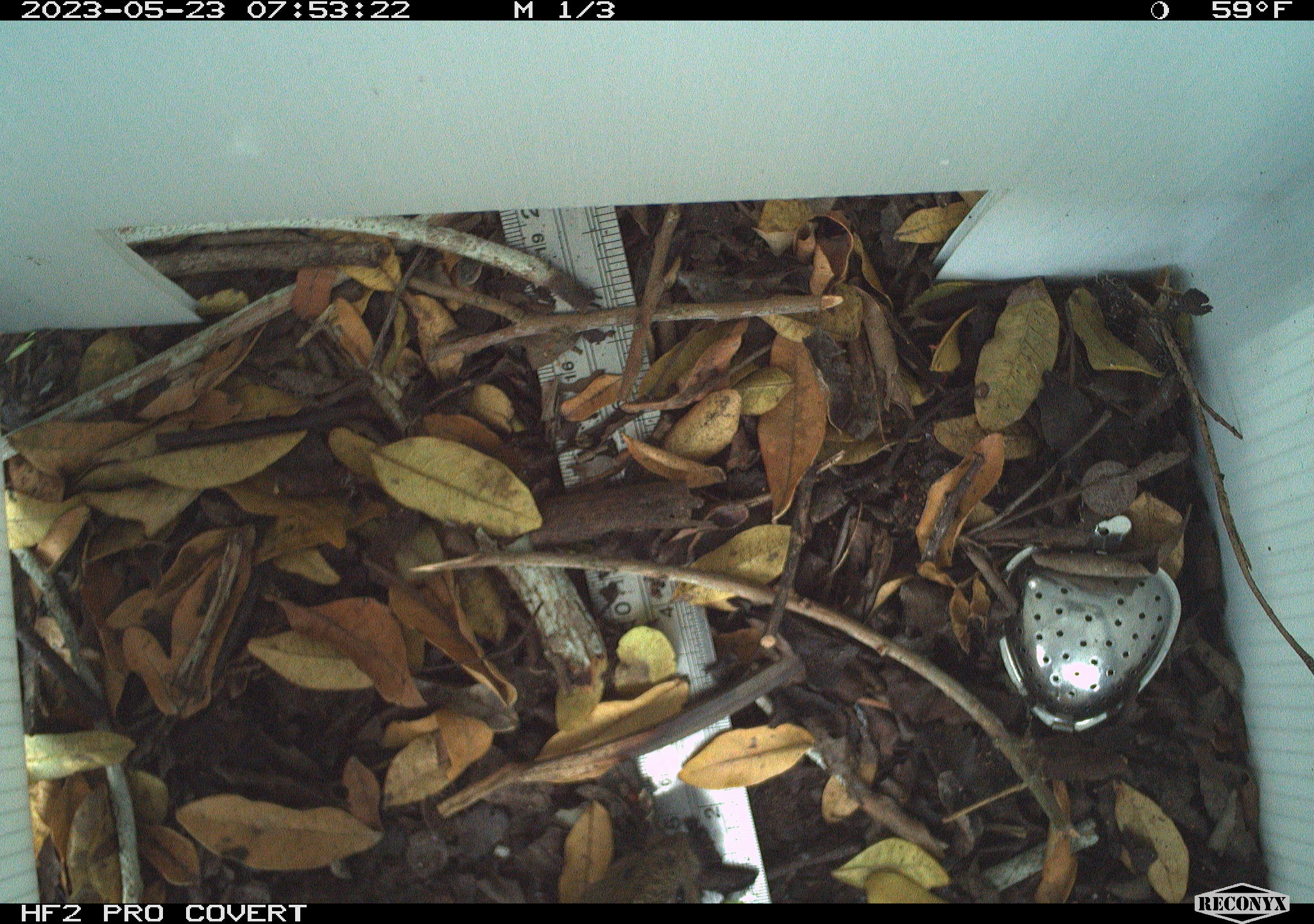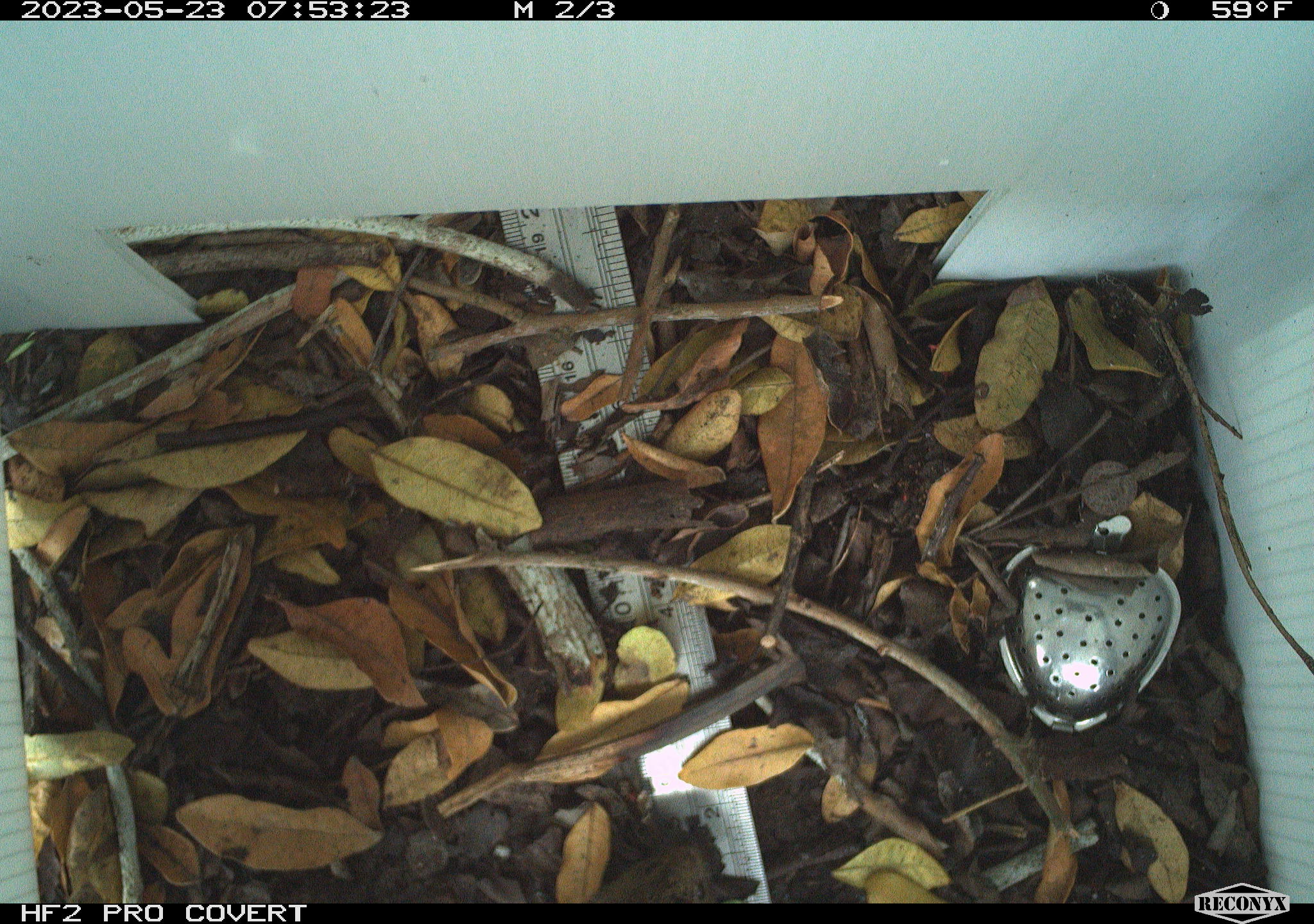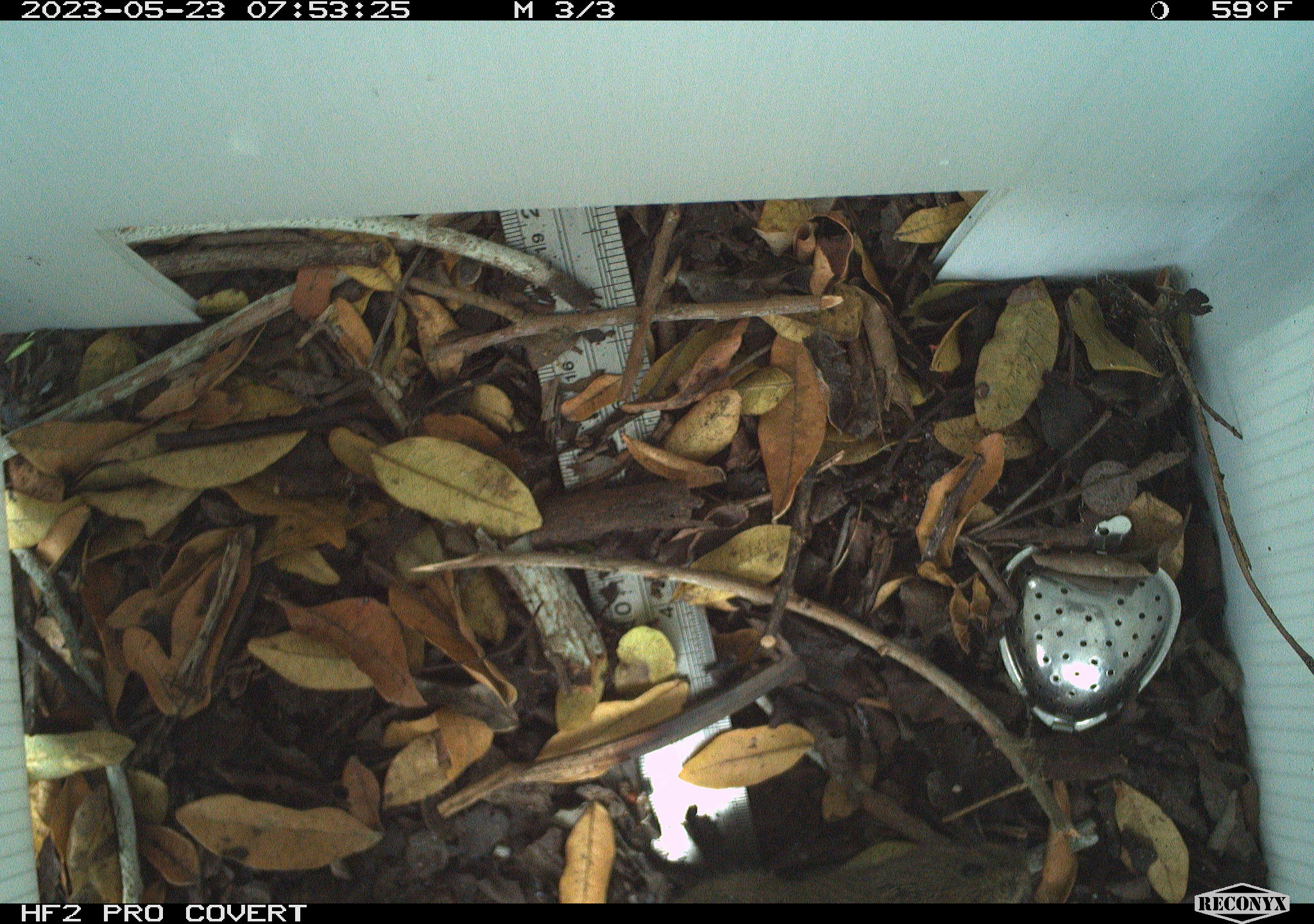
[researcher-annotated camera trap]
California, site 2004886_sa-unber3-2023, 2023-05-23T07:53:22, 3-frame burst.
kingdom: Animalia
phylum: Chordata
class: Mammalia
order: Rodentia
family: Cricetidae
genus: Microtus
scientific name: Microtus californicus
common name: california vole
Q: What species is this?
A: California vole (Microtus californicus).